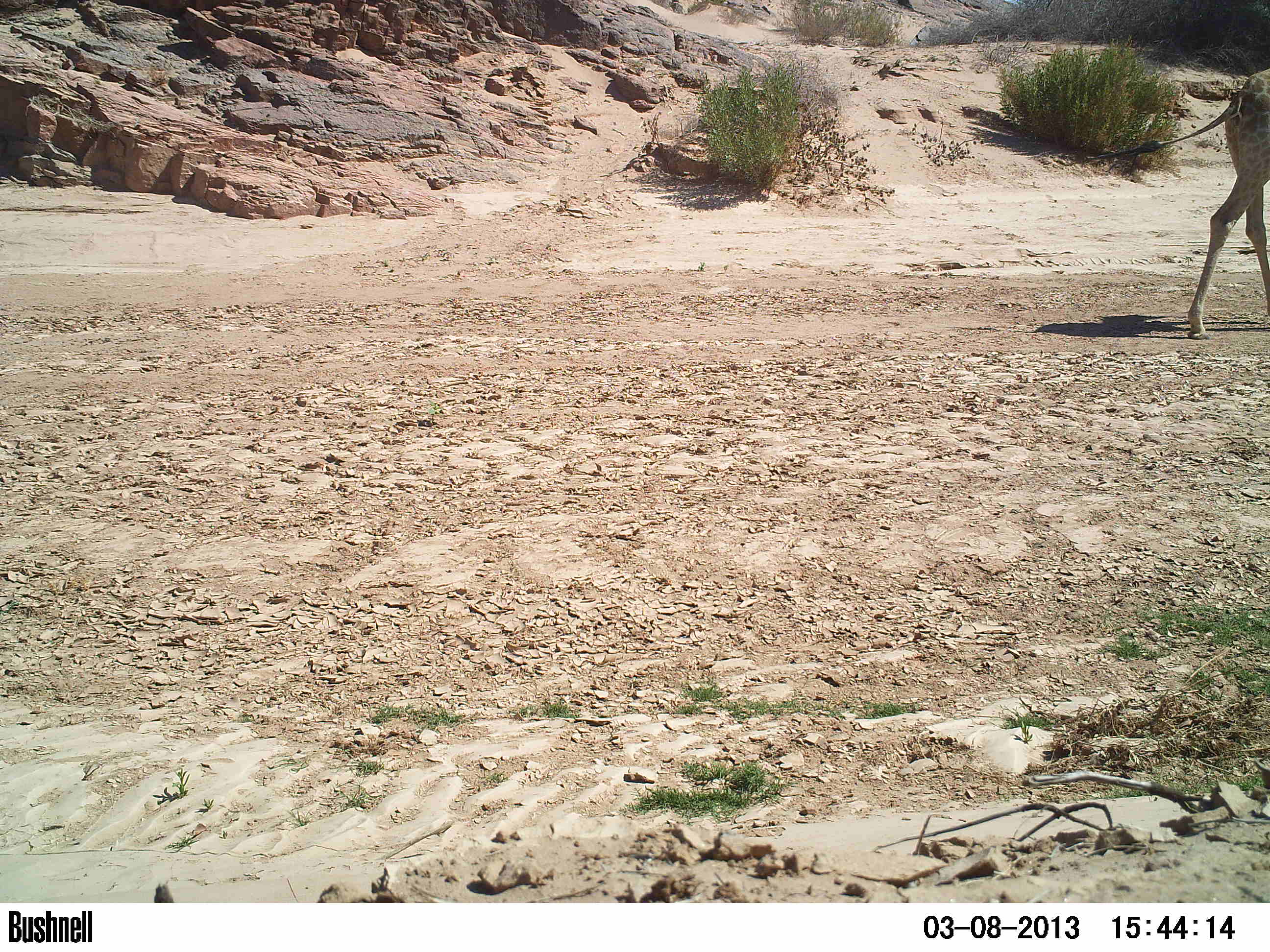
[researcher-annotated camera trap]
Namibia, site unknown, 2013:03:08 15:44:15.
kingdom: Animalia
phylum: Chordata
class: Mammalia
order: Artiodactyla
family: Giraffidae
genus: Giraffa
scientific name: Giraffa camelopardalis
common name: giraffe